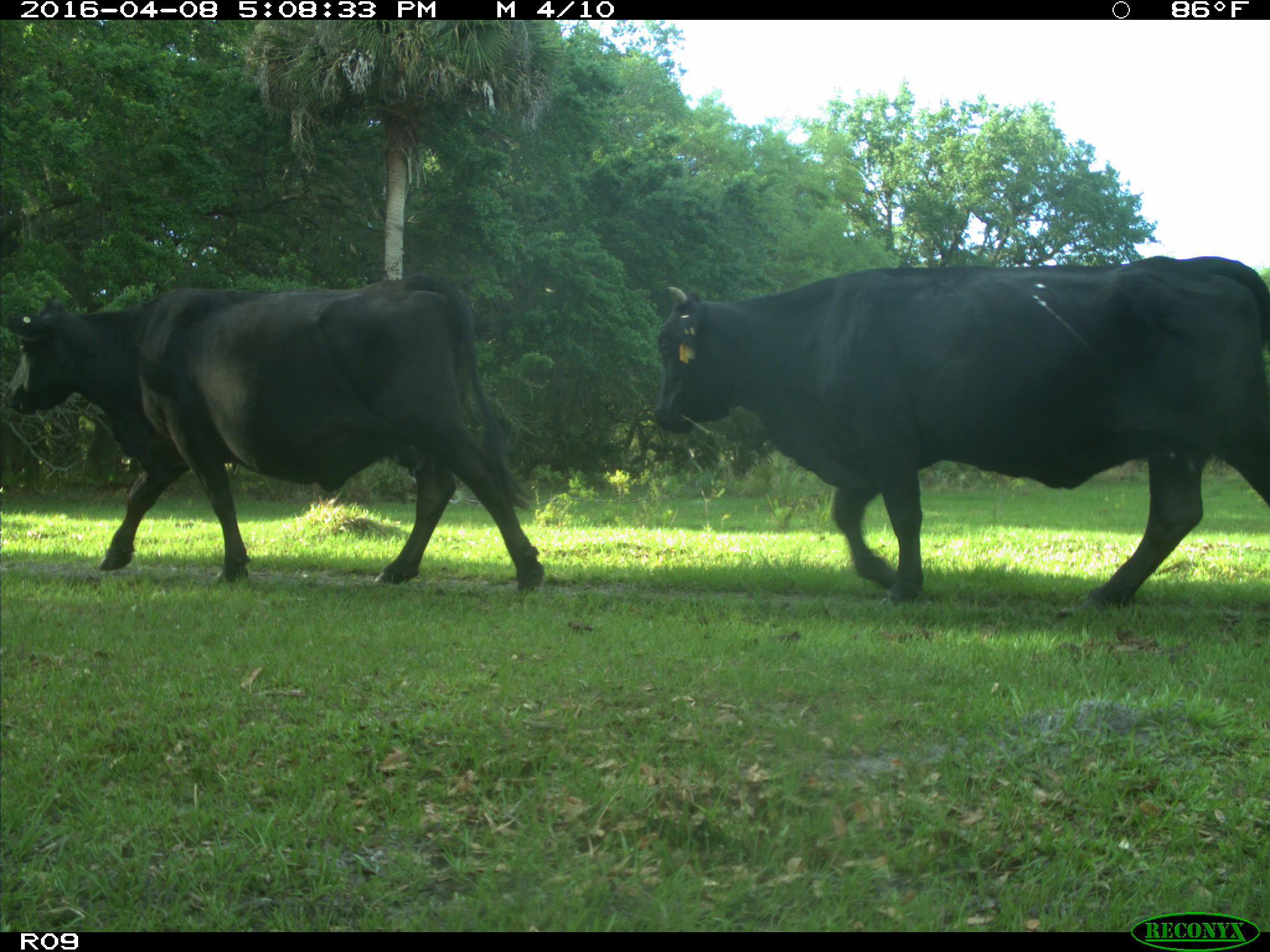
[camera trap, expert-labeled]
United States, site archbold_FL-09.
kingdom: Animalia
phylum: Chordata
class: Mammalia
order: Artiodactyla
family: Bovidae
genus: Bos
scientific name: Bos taurus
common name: domestic cow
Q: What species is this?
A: Bos taurus (domestic cow).